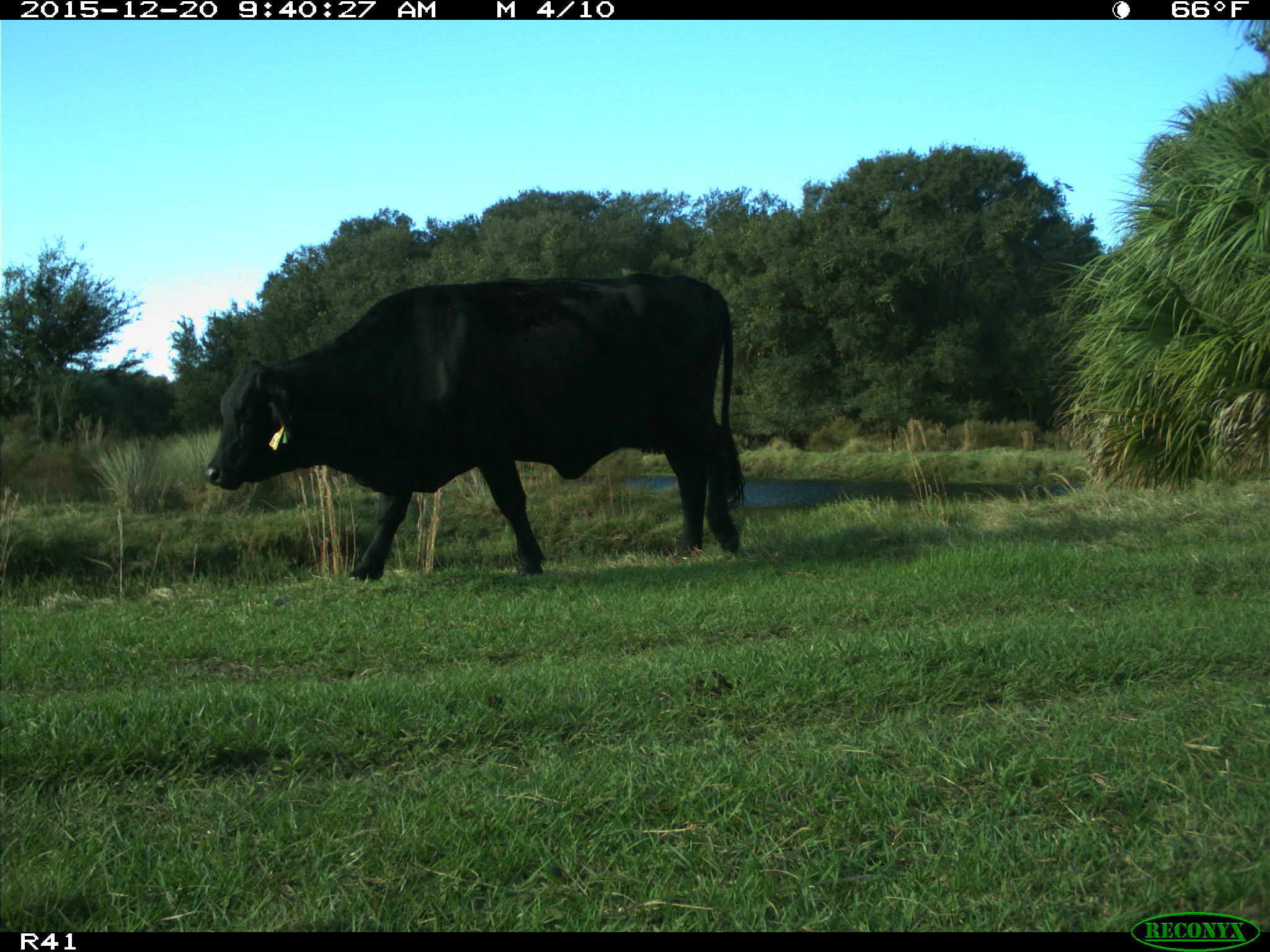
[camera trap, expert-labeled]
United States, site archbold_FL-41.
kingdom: Animalia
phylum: Chordata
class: Mammalia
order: Artiodactyla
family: Bovidae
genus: Bos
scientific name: Bos taurus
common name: domestic cow